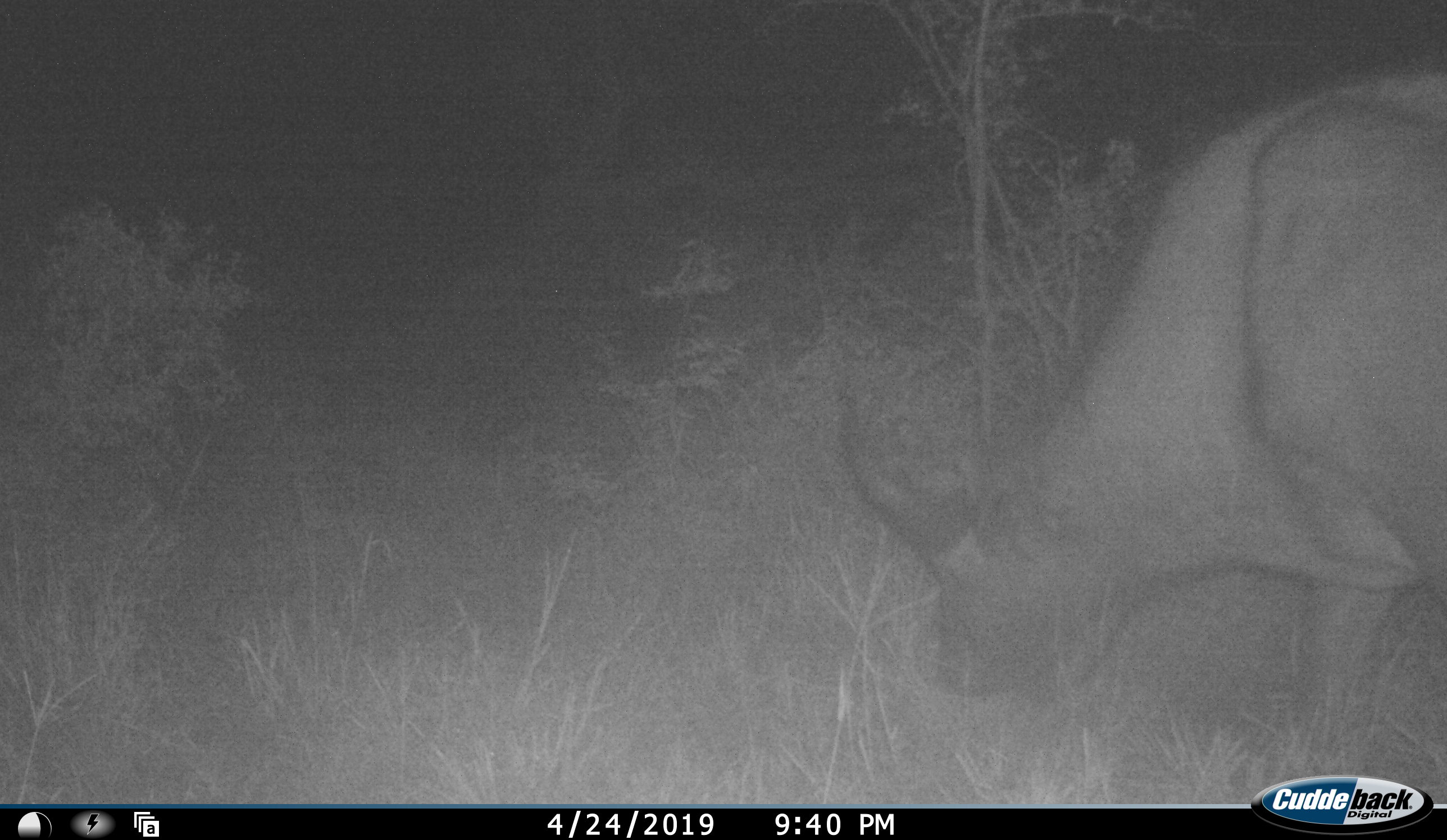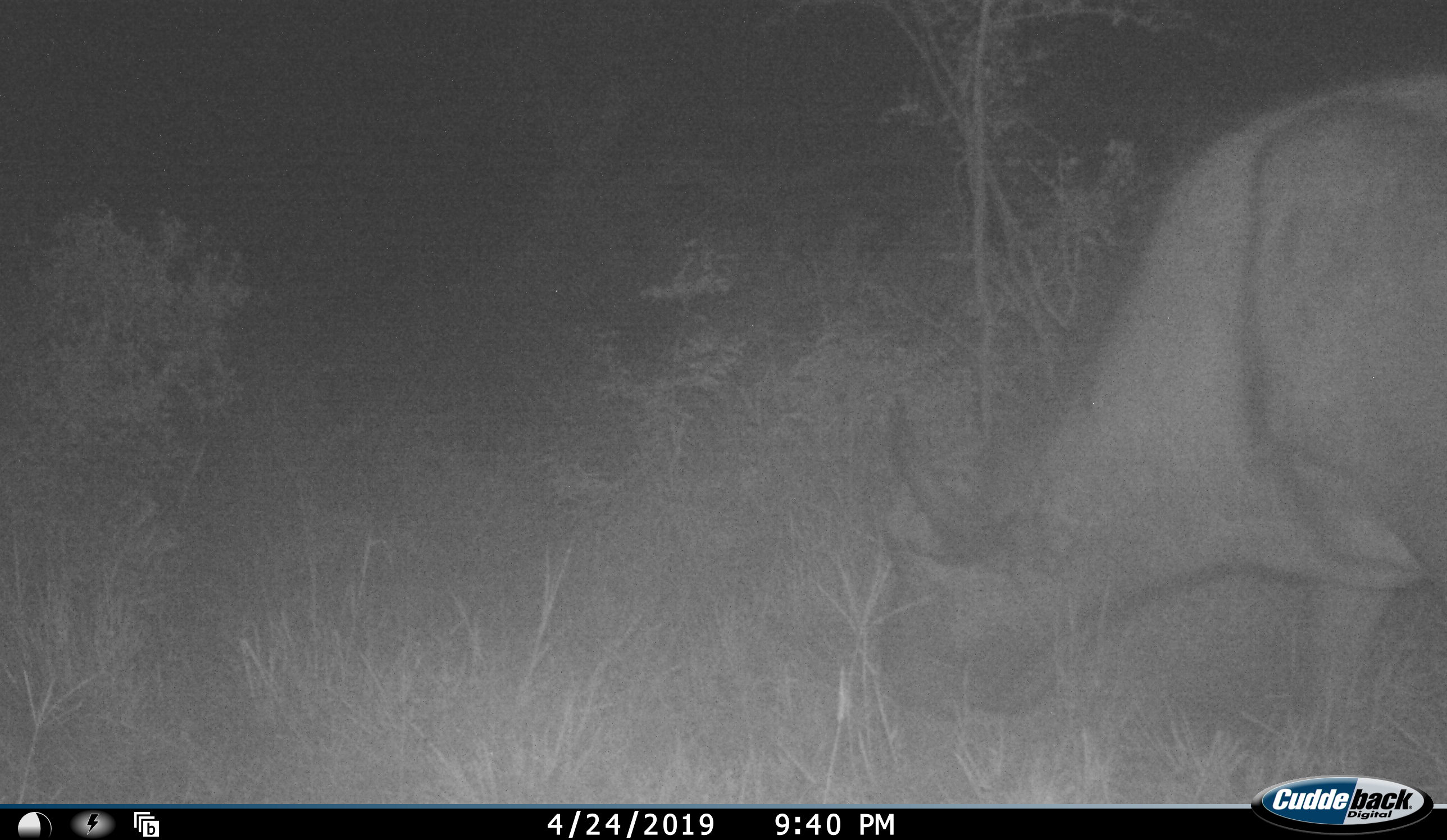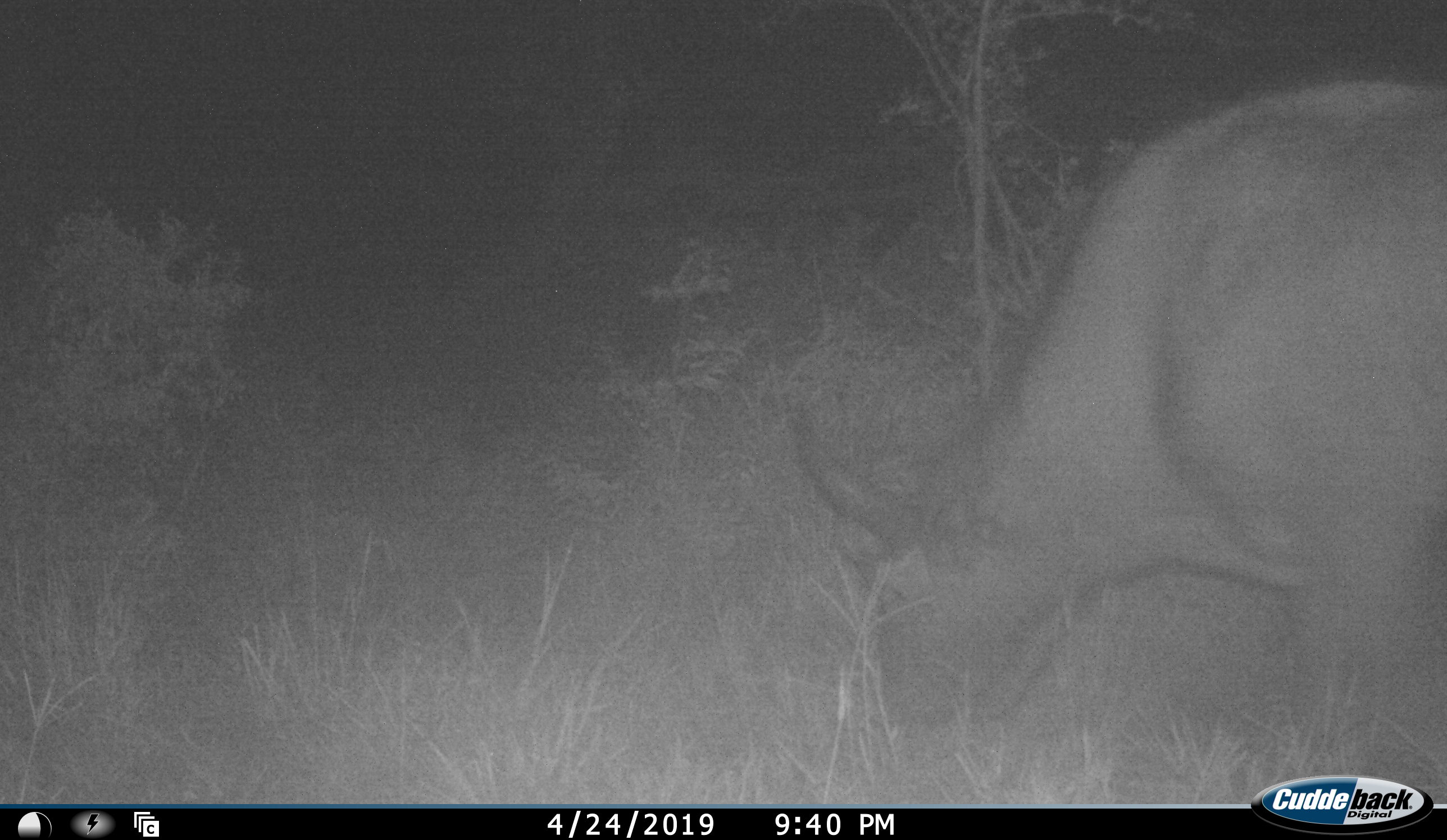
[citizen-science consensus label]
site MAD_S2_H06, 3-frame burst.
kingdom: Animalia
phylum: Chordata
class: Mammalia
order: Artiodactyla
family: Bovidae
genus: Syncerus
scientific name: Syncerus caffer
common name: african buffalo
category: buffalo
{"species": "buffalo (african buffalo) (Syncerus caffer)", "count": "1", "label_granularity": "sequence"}